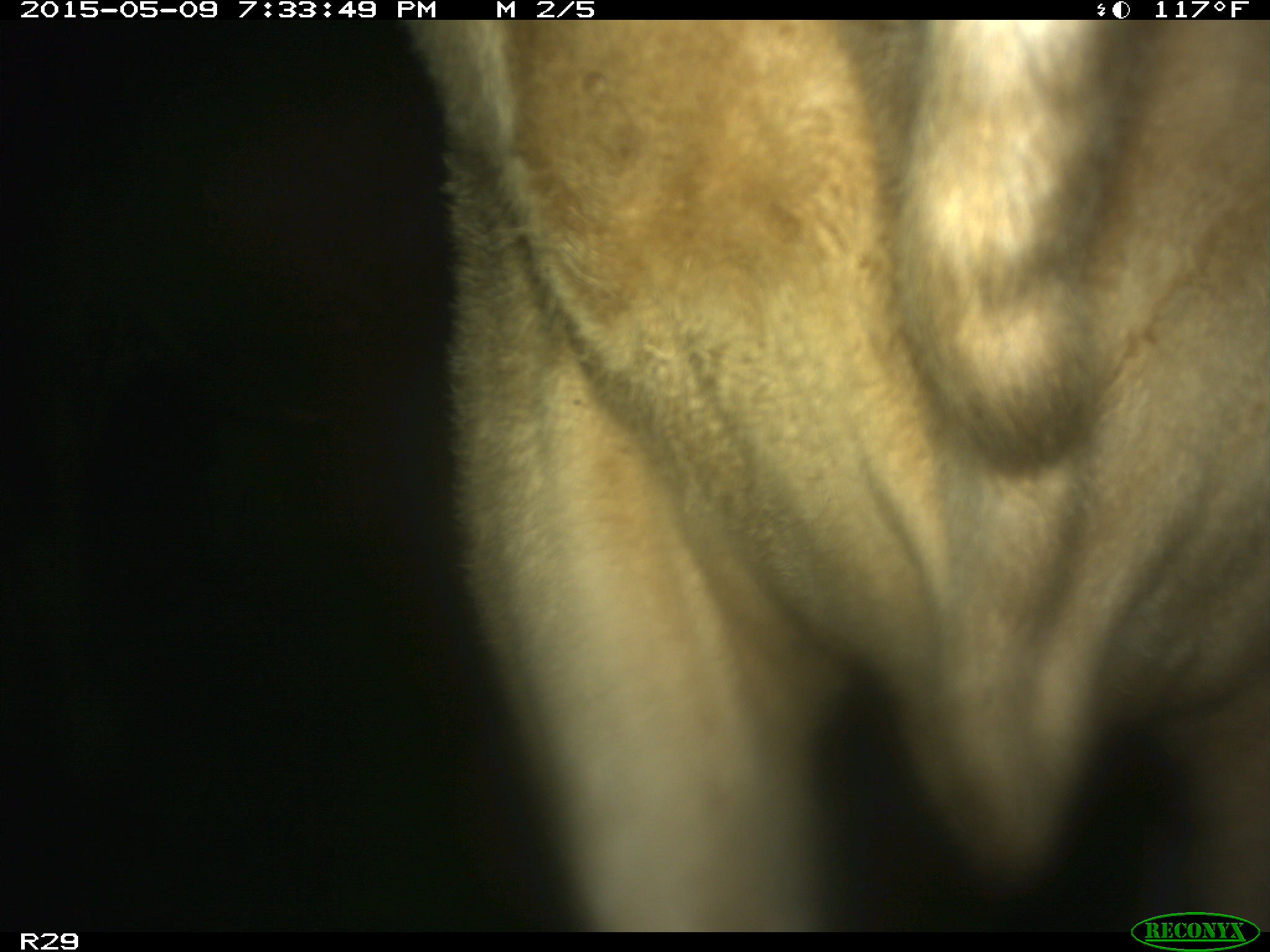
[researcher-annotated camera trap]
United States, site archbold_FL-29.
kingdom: Animalia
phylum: Chordata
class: Mammalia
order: Artiodactyla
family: Bovidae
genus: Bos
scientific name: Bos taurus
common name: domestic cow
Bos taurus (domestic cow).